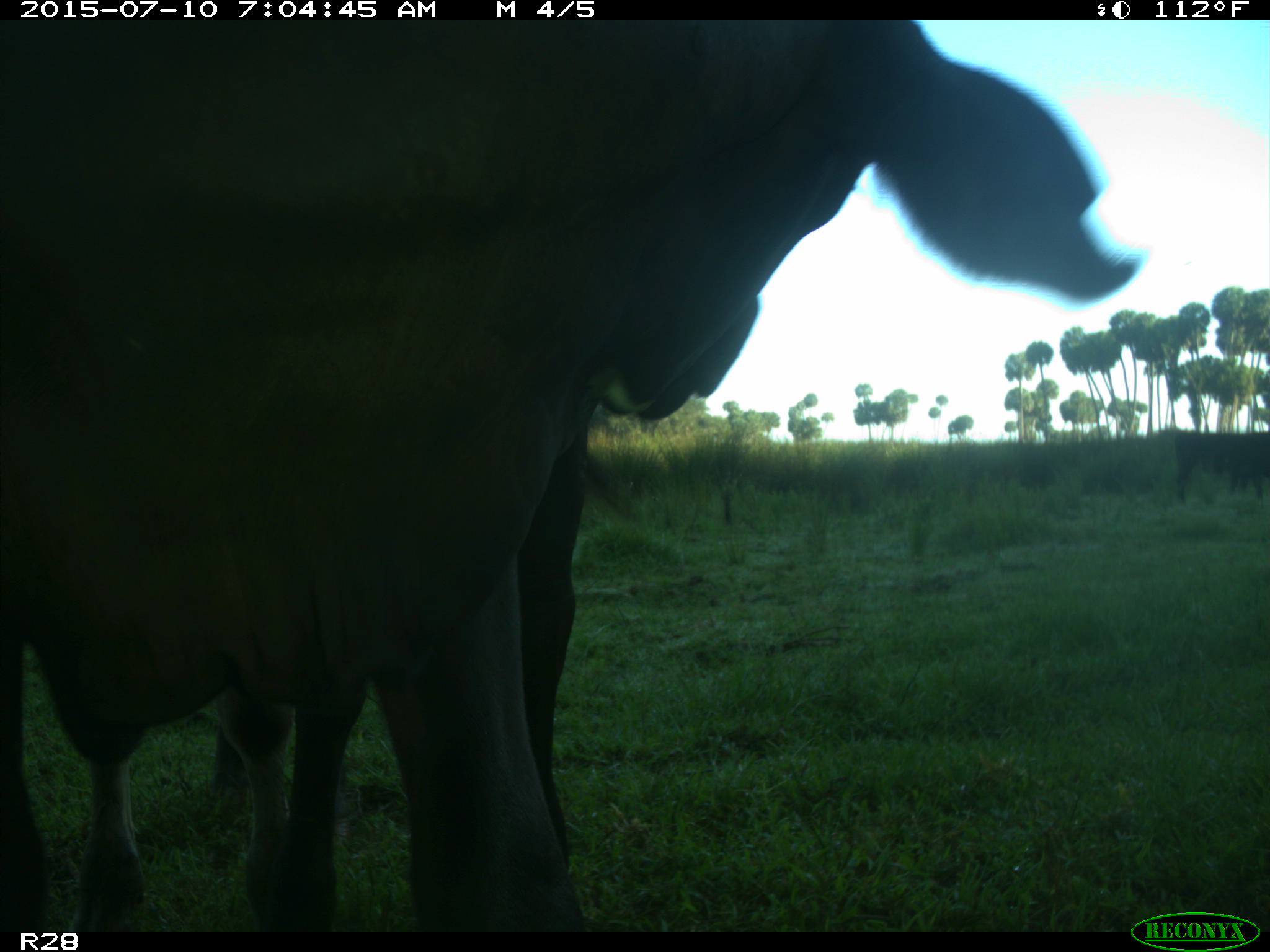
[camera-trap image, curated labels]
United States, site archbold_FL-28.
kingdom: Animalia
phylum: Chordata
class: Mammalia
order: Artiodactyla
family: Bovidae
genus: Bos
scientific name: Bos taurus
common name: domestic cow